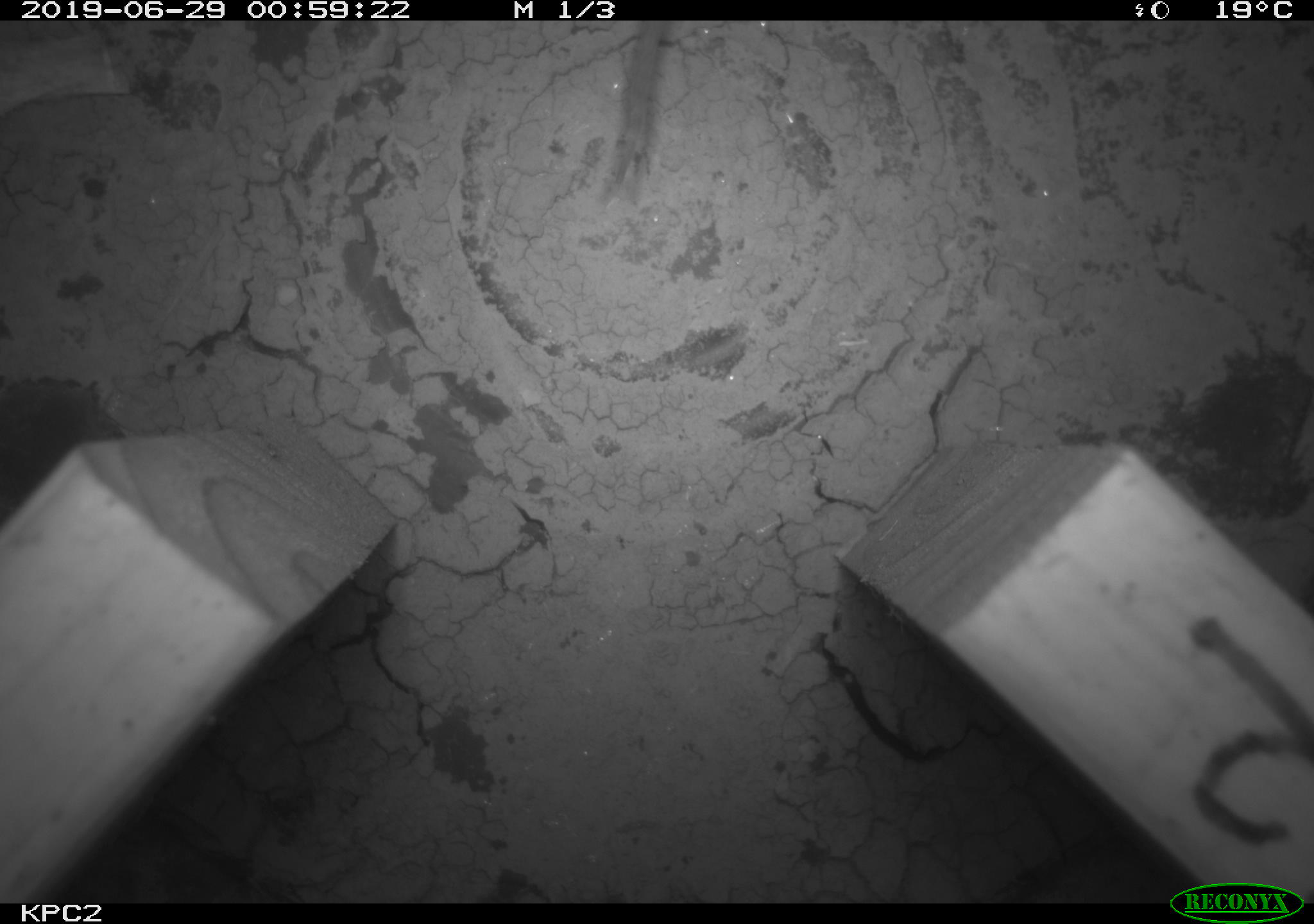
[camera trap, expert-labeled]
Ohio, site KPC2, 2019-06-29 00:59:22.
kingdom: Animalia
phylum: Chordata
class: Mammalia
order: Rodentia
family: Cricetidae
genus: Peromyscus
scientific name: Peromyscus leucopus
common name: white-footed mouse